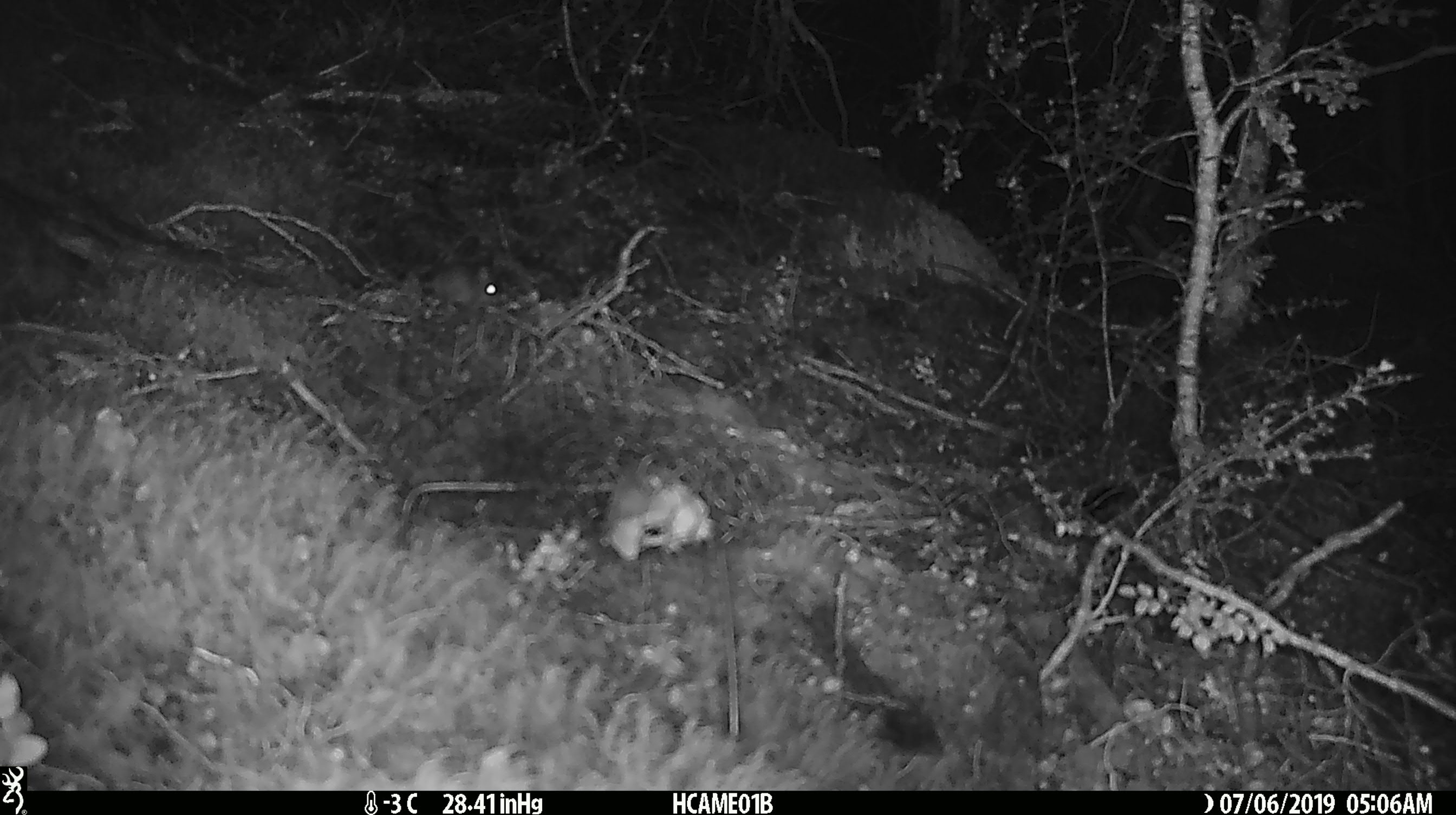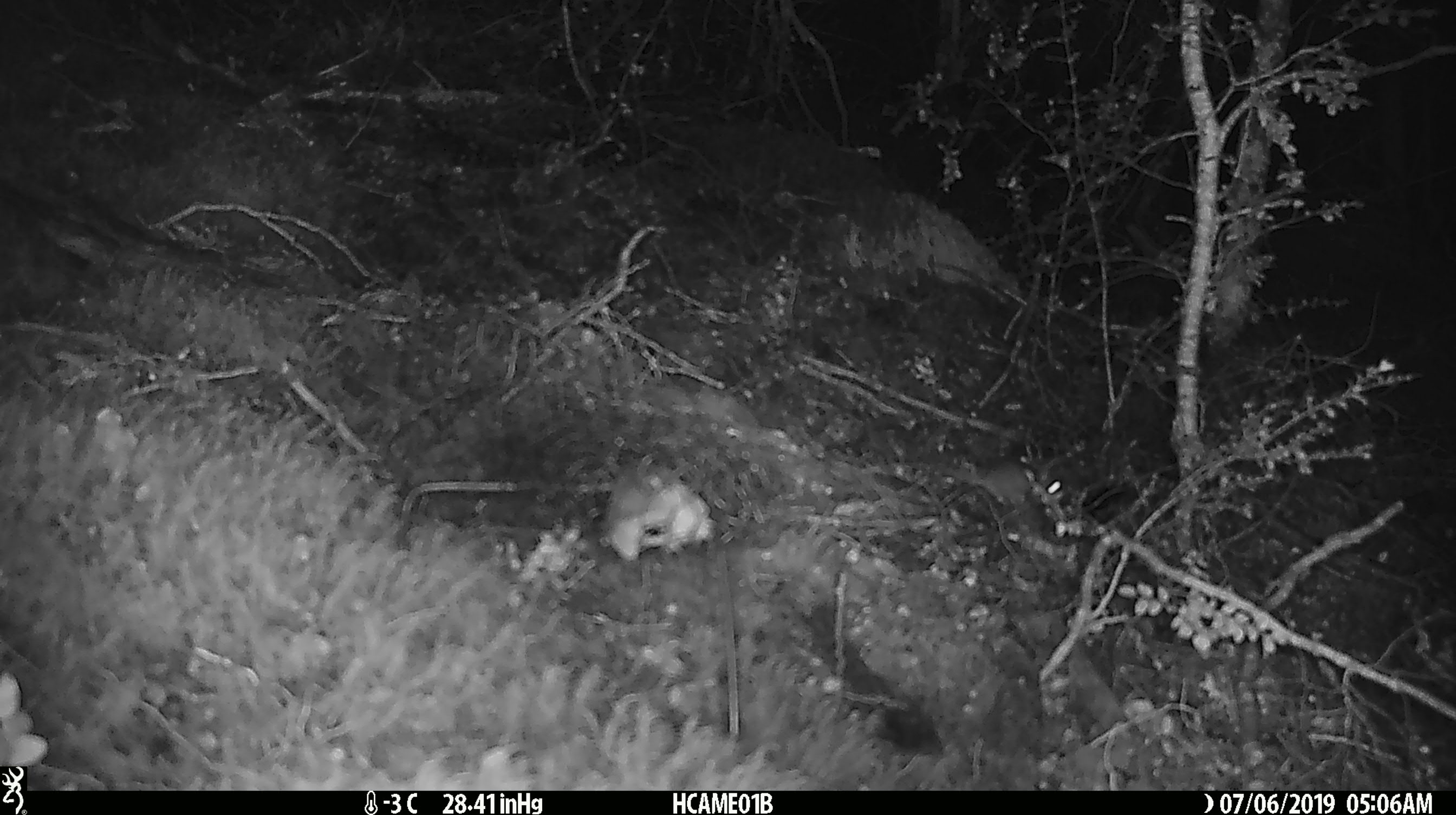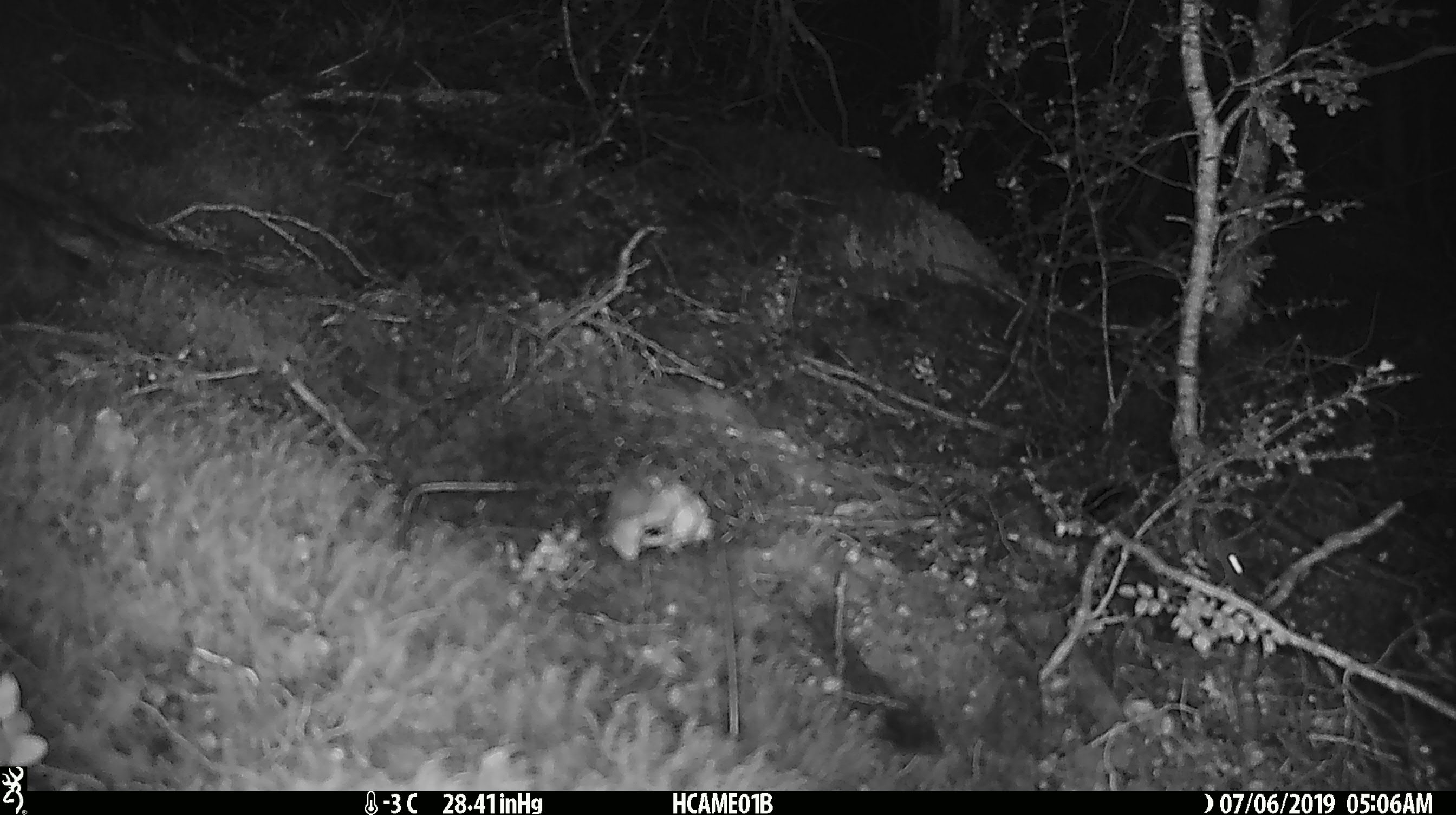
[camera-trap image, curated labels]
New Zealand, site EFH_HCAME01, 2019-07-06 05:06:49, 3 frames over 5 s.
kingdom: Animalia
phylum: Chordata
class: Mammalia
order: Rodentia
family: Muridae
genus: Mus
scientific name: Mus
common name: mouse